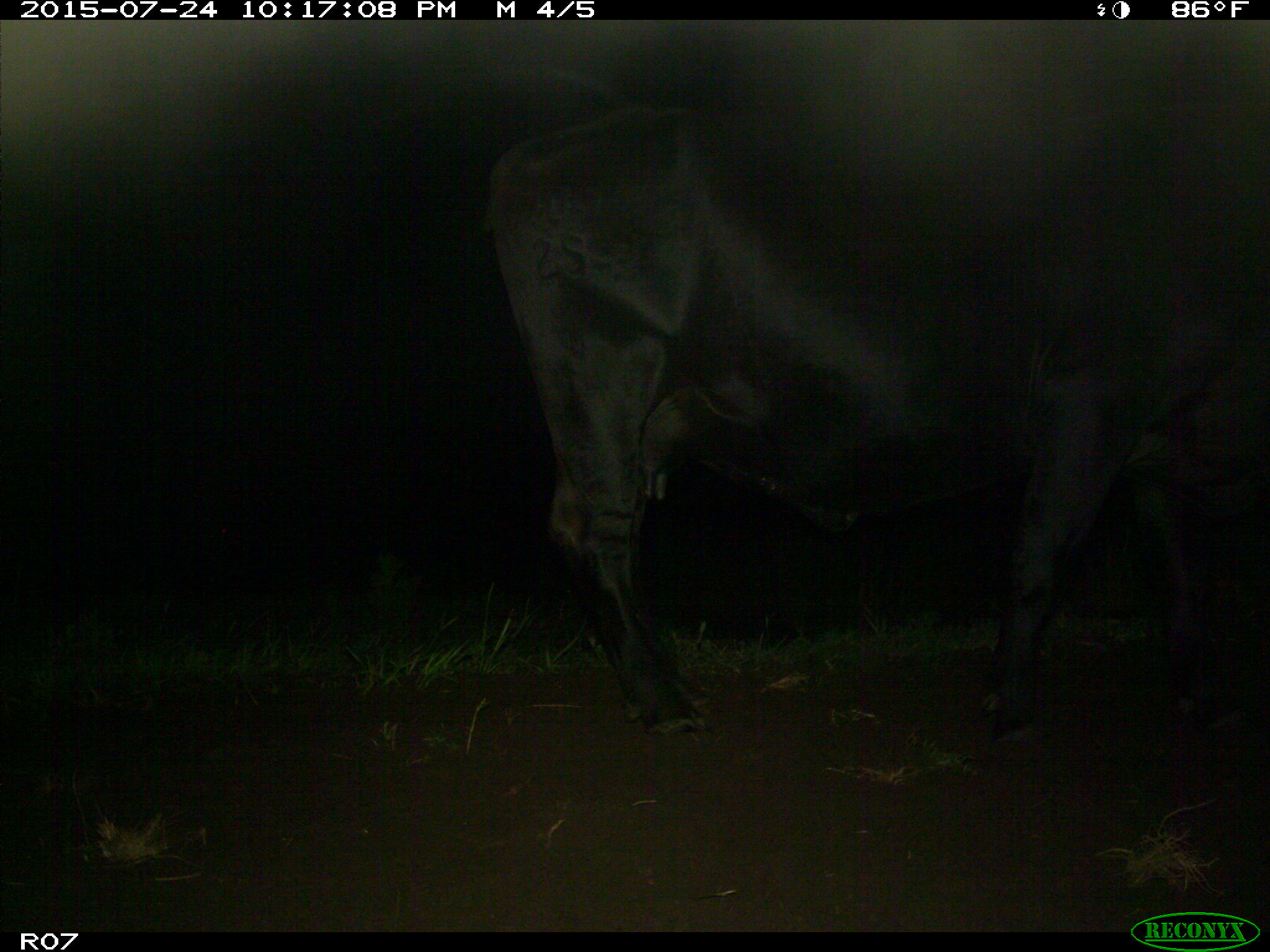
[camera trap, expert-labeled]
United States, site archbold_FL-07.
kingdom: Animalia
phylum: Chordata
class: Mammalia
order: Artiodactyla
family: Bovidae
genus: Bos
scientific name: Bos taurus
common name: domestic cow